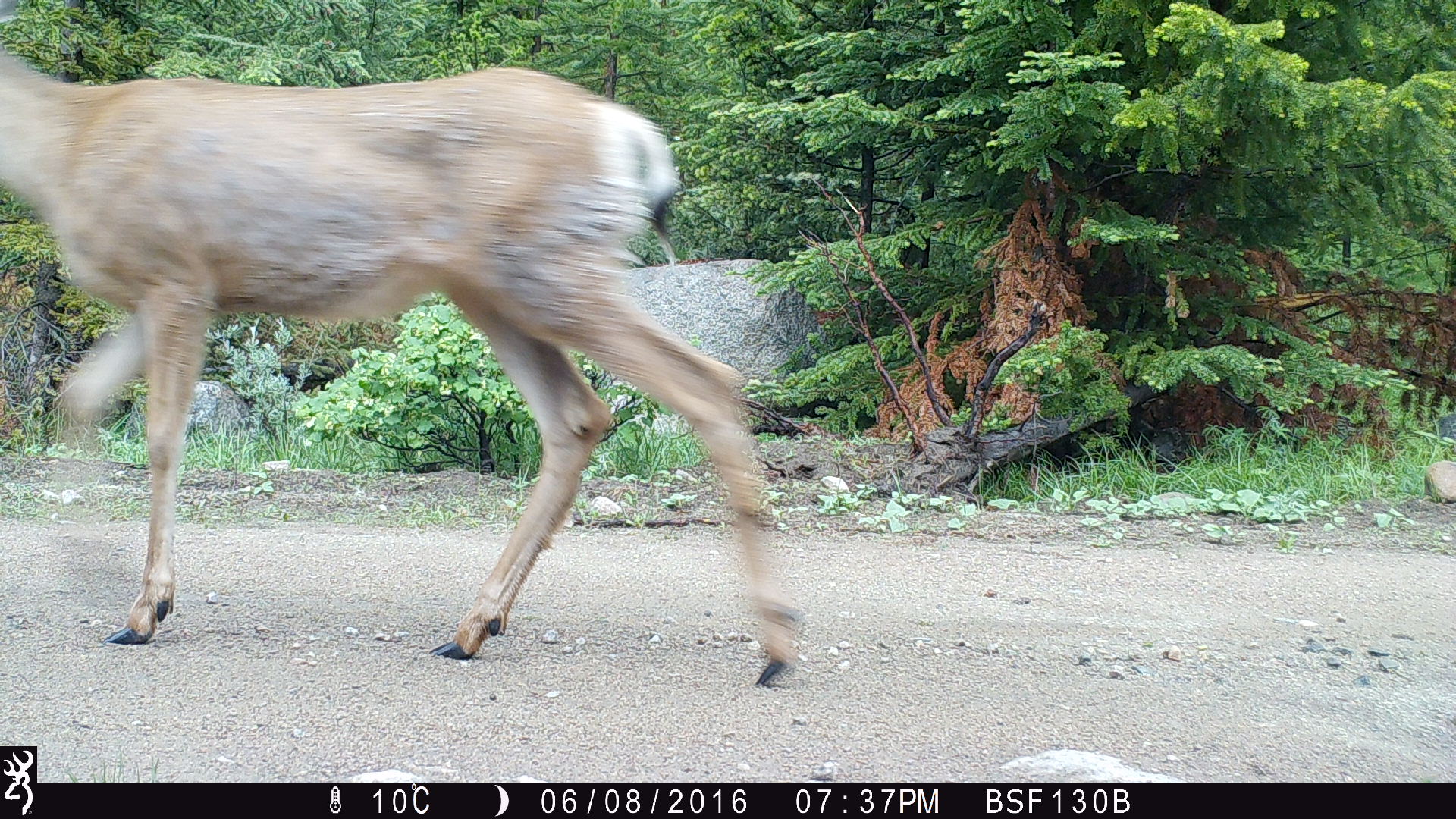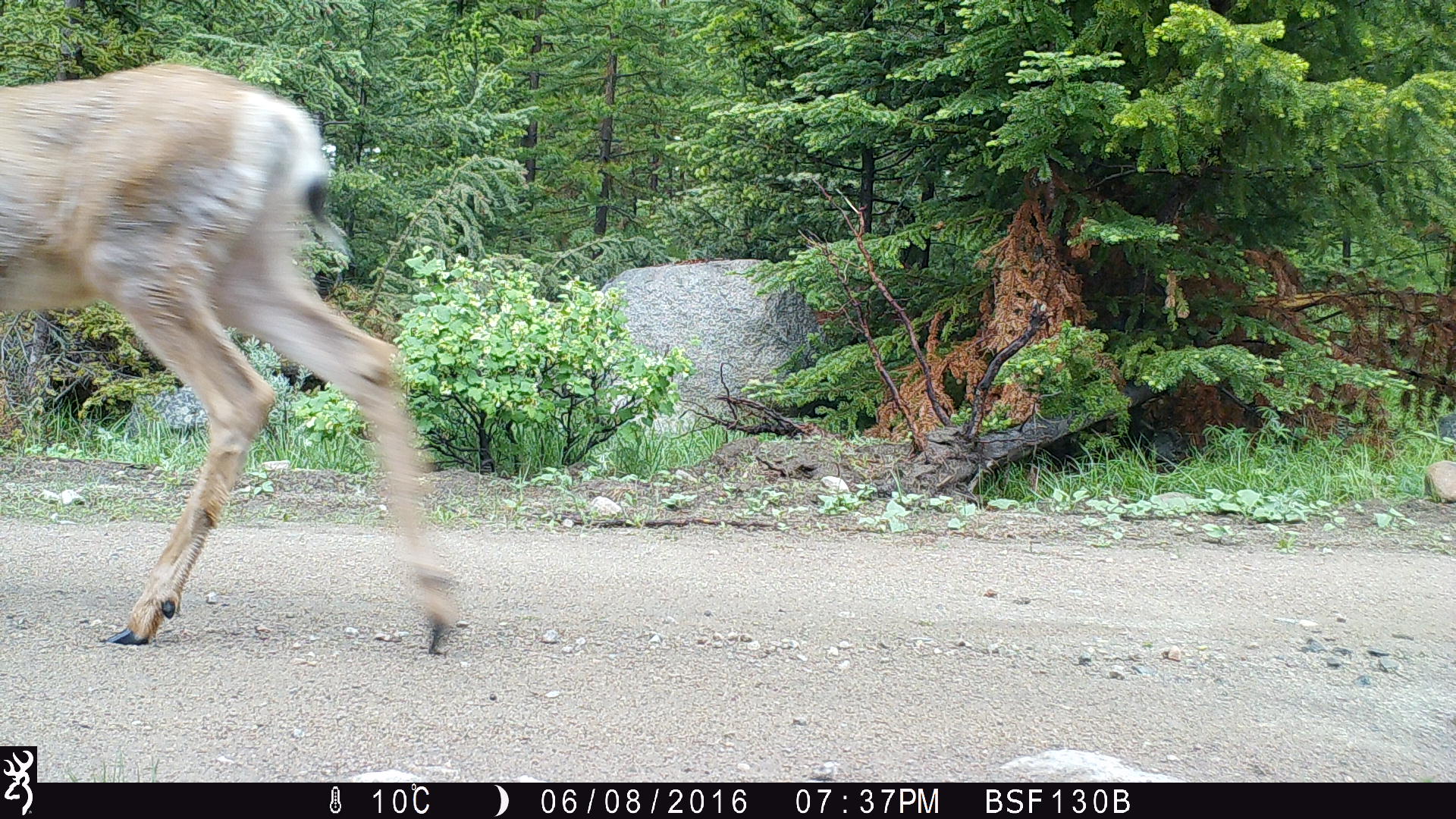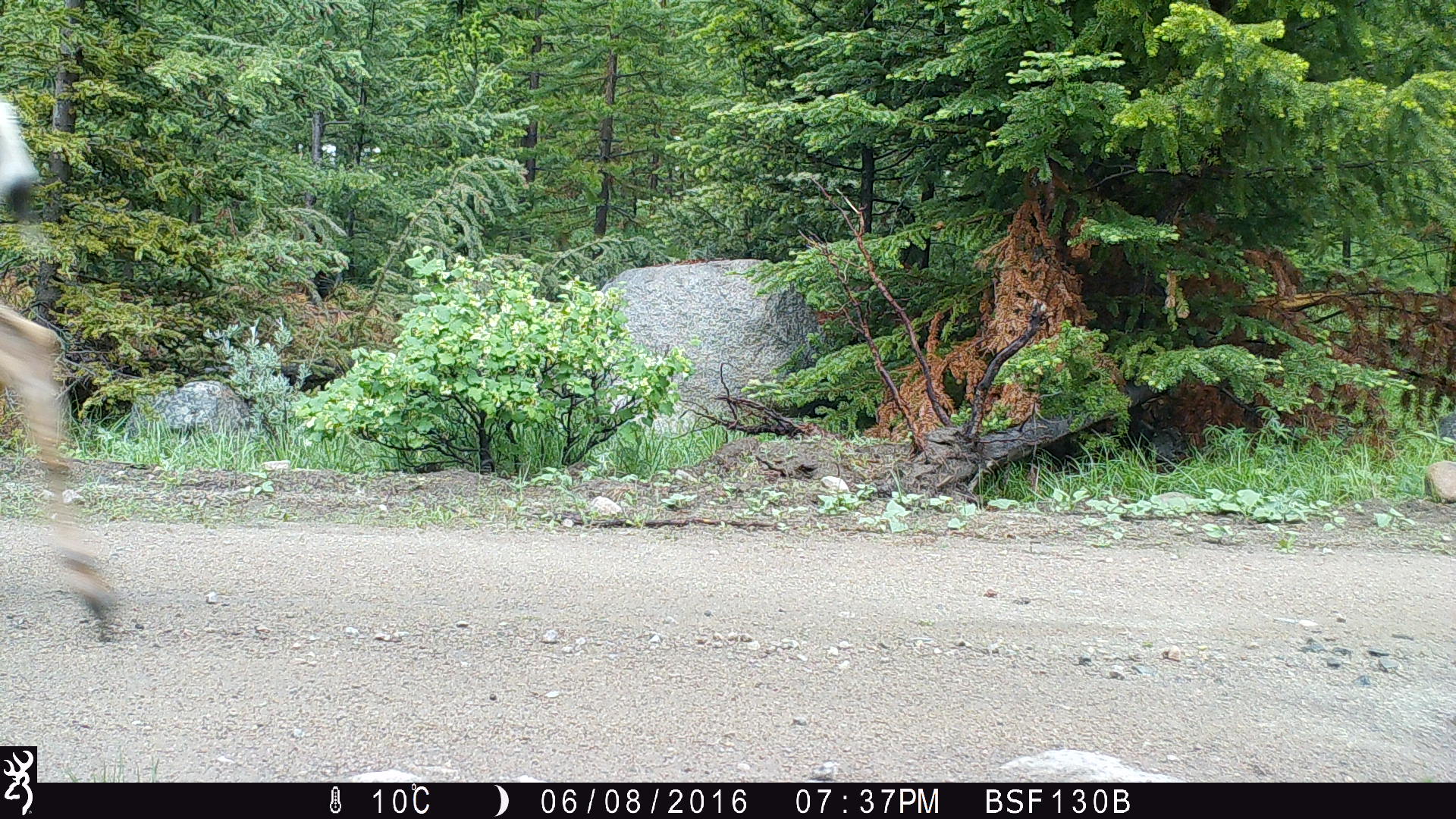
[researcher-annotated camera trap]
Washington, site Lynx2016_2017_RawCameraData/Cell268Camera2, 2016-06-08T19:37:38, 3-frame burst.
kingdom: Animalia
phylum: Chordata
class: Mammalia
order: Artiodactyla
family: Cervidae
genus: Odocoileus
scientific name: Odocoileus hemionus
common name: mule deer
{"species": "Odocoileus hemionus (mule deer)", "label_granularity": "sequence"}